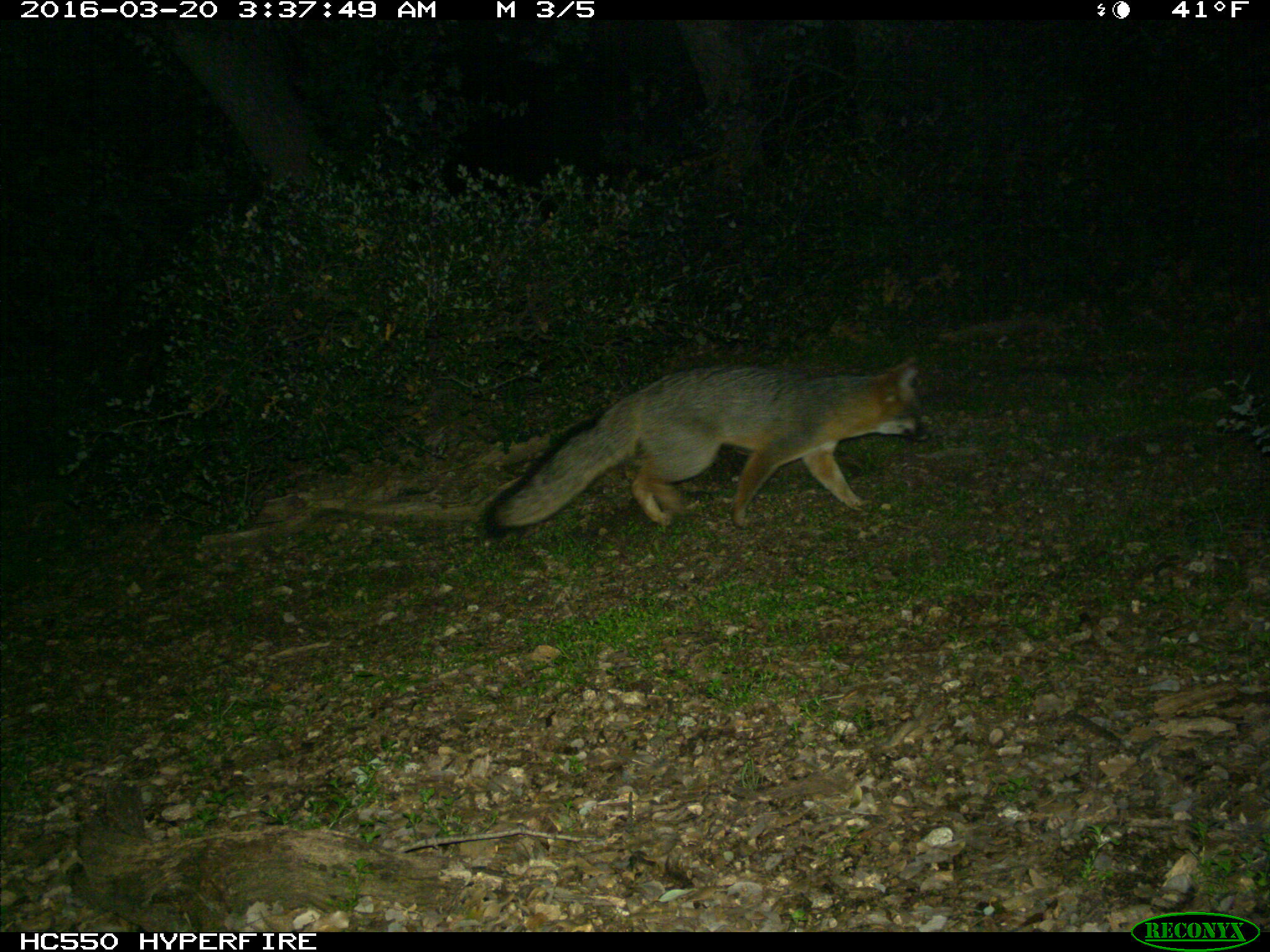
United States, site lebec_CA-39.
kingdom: Animalia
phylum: Chordata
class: Mammalia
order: Carnivora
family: Canidae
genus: Urocyon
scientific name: Urocyon cinereoargenteus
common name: gray fox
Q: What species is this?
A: Urocyon cinereoargenteus (gray fox).